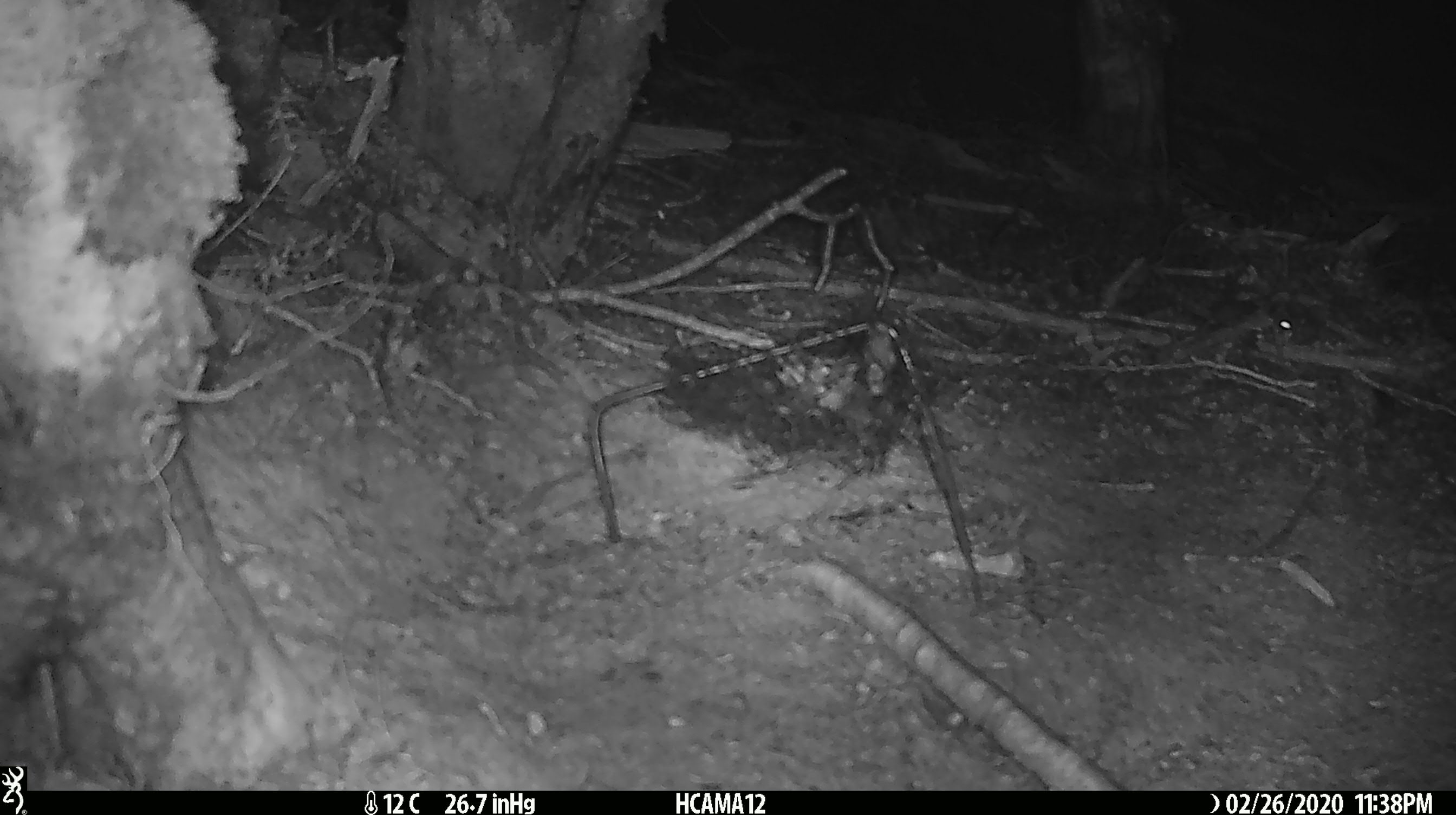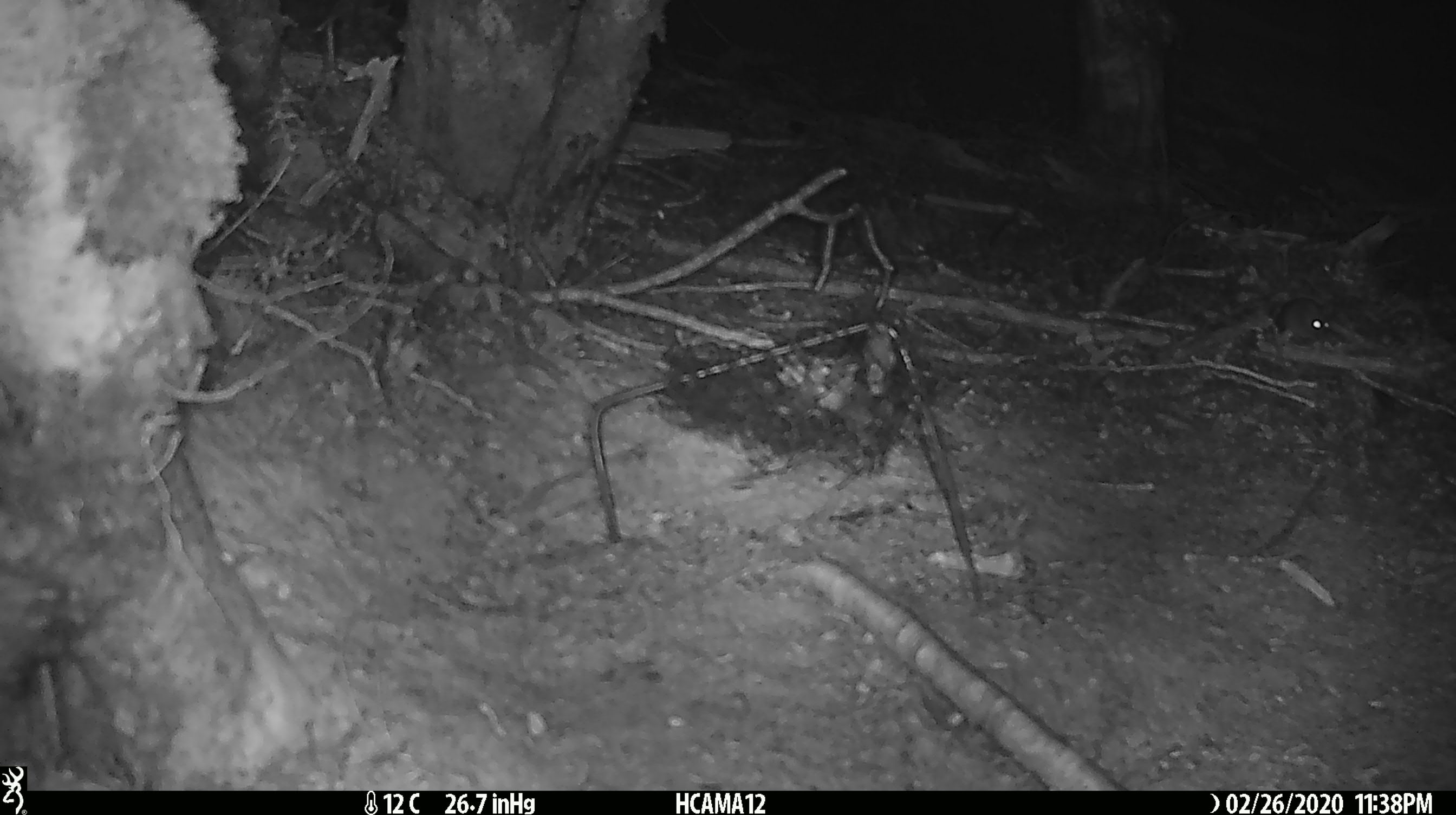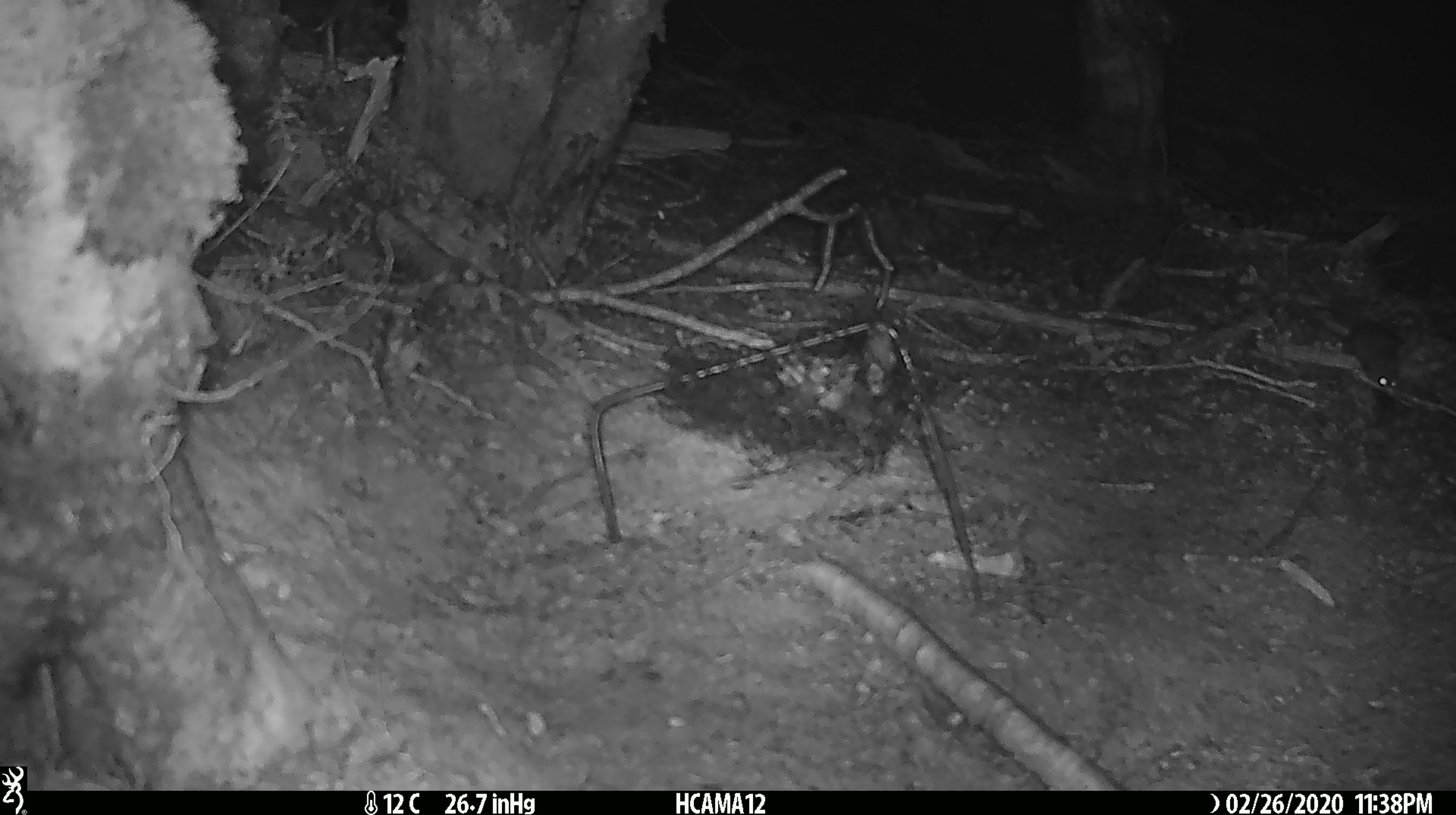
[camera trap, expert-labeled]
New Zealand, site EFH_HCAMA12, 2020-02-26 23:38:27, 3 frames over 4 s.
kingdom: Animalia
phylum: Chordata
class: Mammalia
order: Rodentia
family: Muridae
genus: Mus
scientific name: Mus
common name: mouse